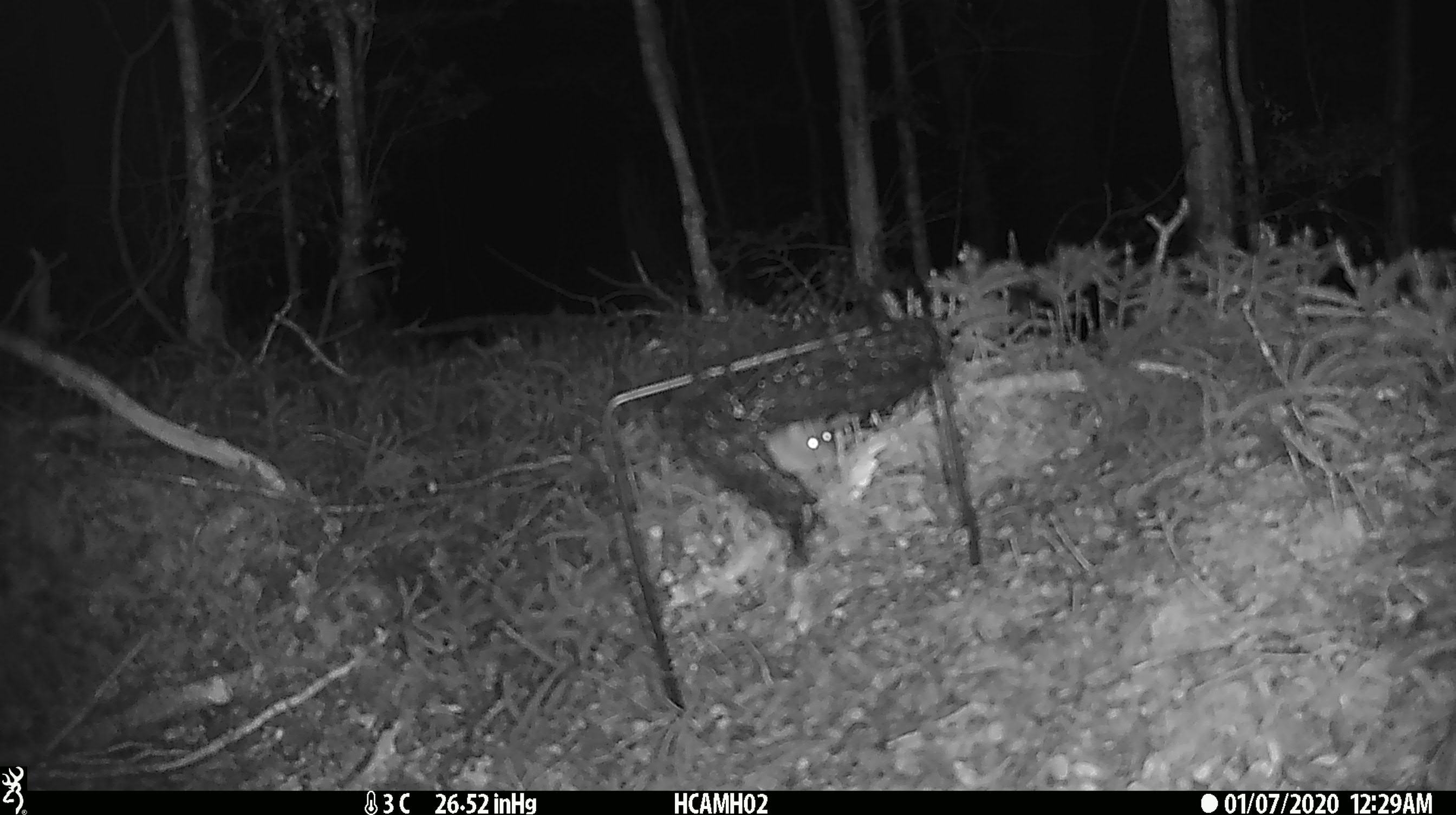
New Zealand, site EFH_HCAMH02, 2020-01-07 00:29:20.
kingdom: Animalia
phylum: Chordata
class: Mammalia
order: Rodentia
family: Muridae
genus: Mus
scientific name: Mus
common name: mouse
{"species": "mouse (Mus)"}